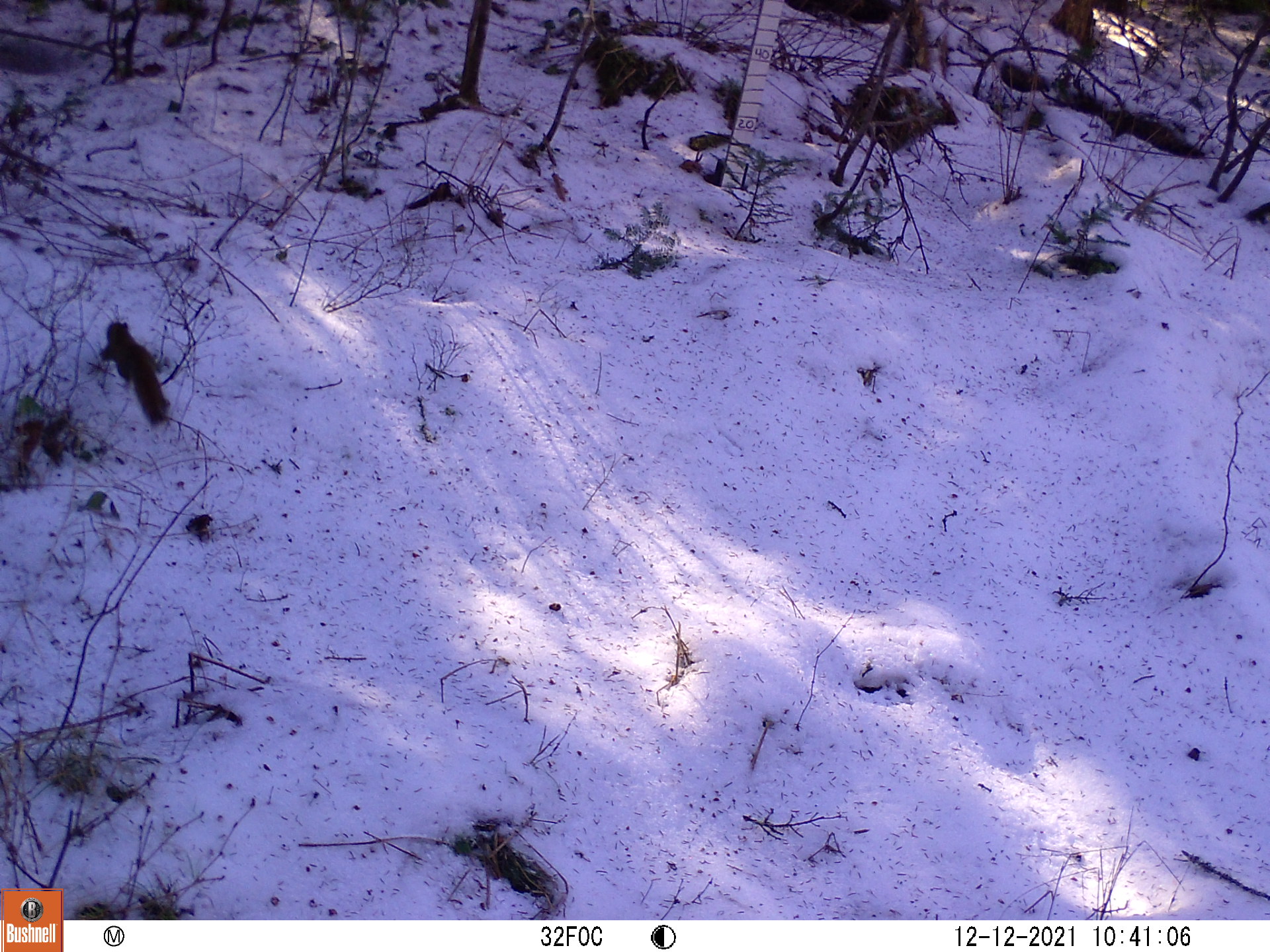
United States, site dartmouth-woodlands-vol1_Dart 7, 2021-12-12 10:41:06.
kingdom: Animalia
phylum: Chordata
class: Mammalia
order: Rodentia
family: Sciuridae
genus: Tamiasciurus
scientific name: Tamiasciurus hudsonicus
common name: red squirrel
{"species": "red squirrel (Tamiasciurus hudsonicus)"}